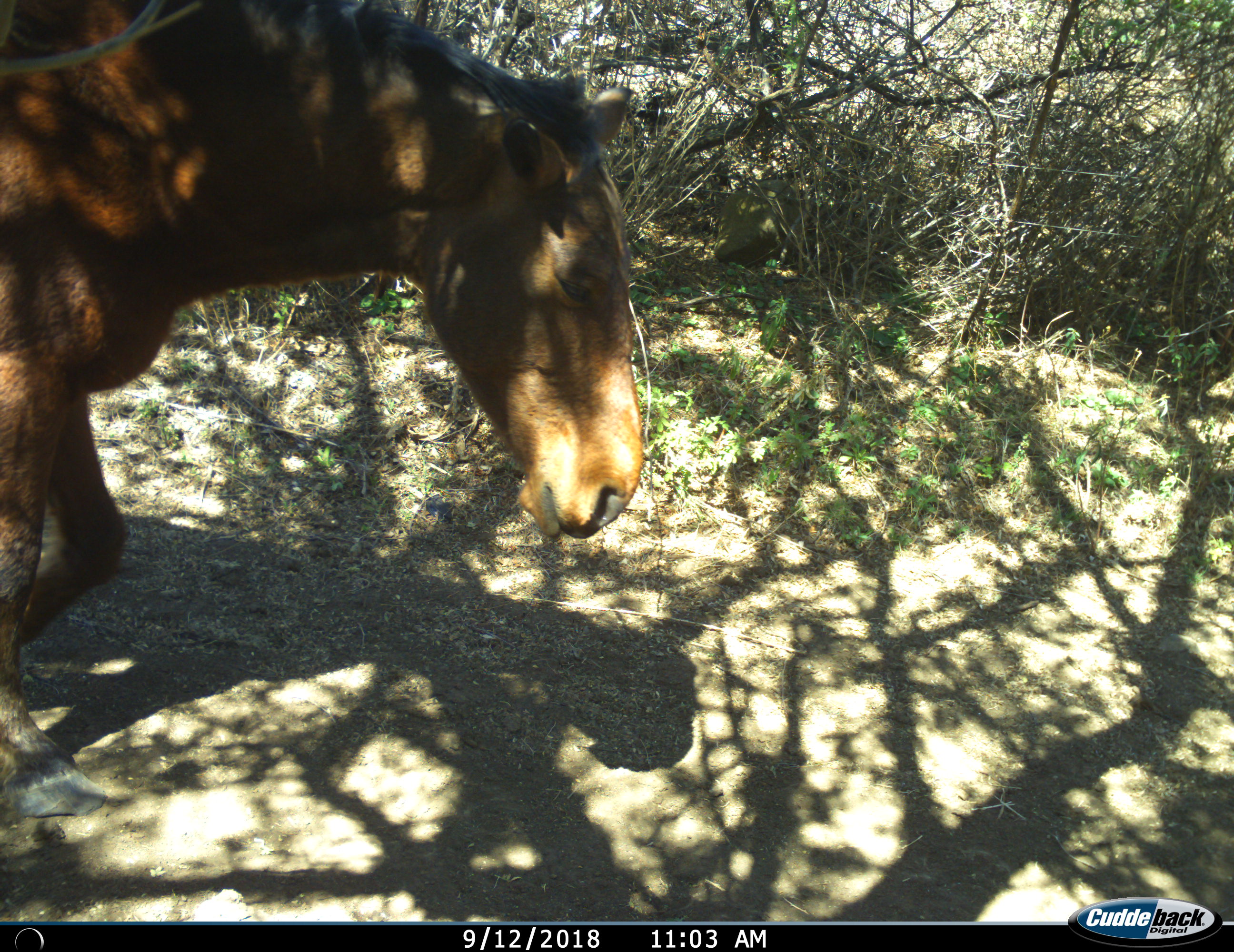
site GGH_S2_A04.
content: unidentified animal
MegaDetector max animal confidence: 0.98